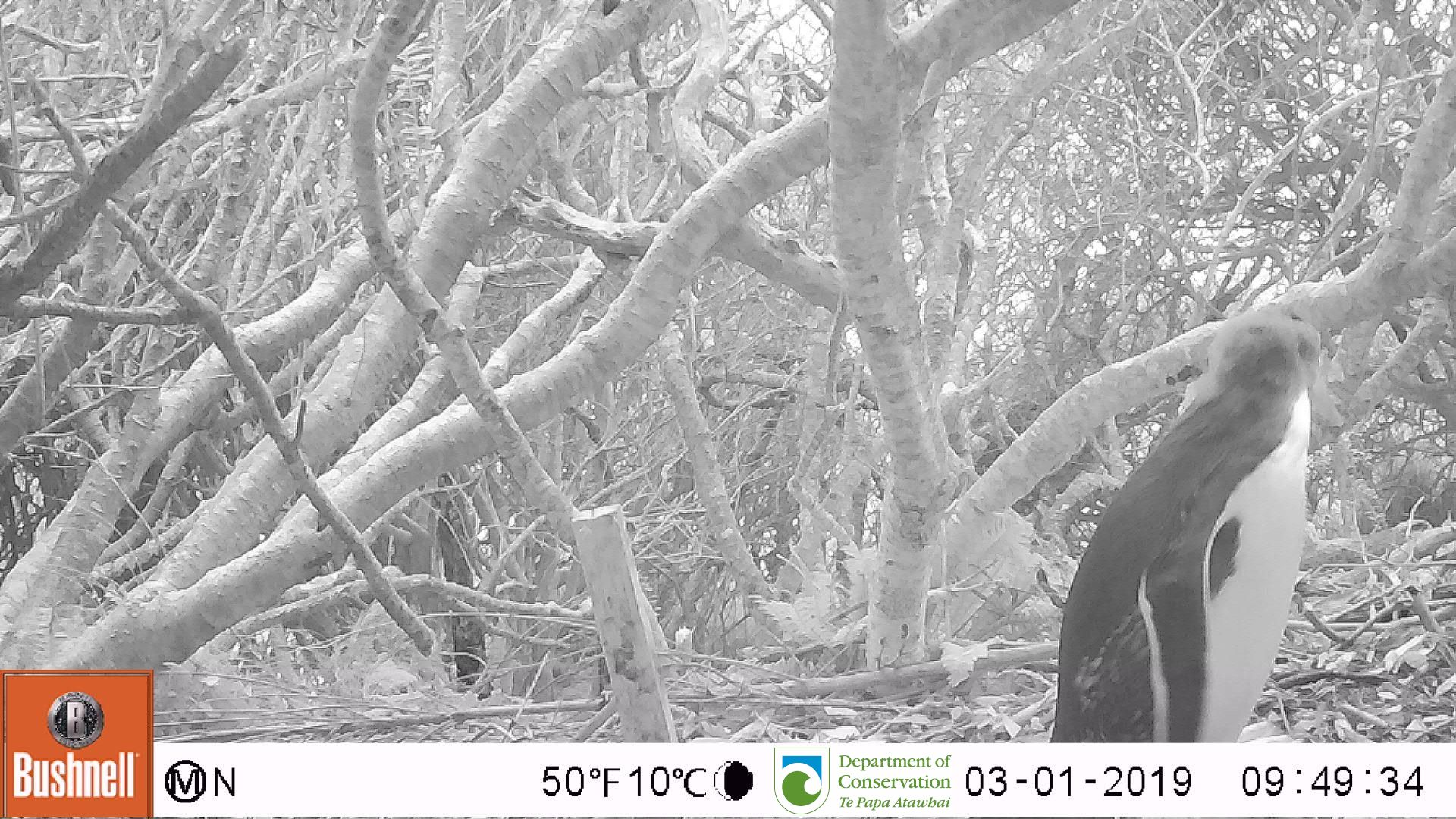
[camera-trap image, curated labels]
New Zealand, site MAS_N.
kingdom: Animalia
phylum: Chordata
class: Aves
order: Sphenisciformes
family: Spheniscidae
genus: Megadyptes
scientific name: Megadyptes antipodes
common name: yellow-eyed penguin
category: yellow eyed penguin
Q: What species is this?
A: Yellow eyed penguin (yellow-eyed penguin) (Megadyptes antipodes).